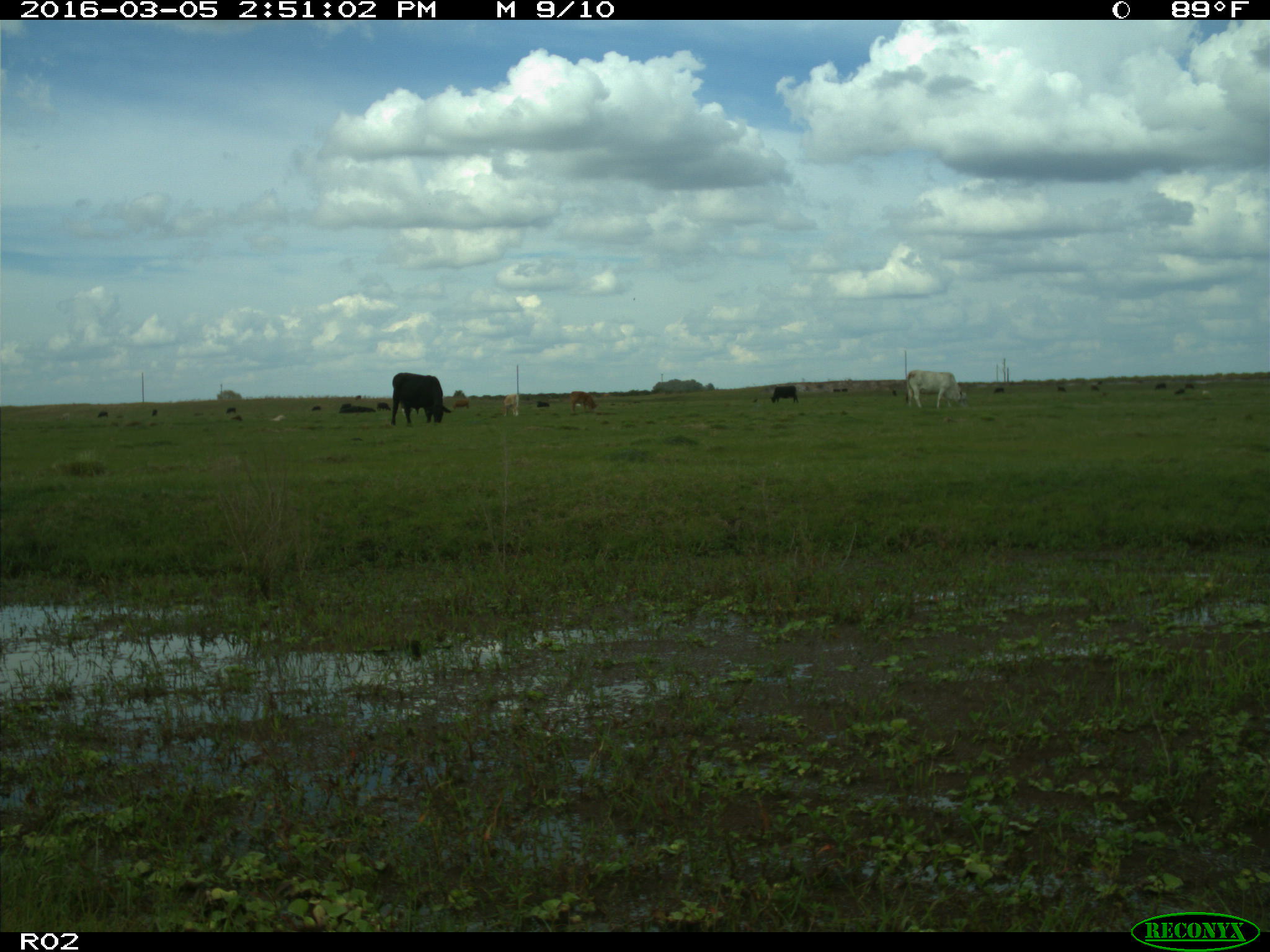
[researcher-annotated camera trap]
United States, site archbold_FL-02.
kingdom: Animalia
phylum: Chordata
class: Mammalia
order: Artiodactyla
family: Bovidae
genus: Bos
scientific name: Bos taurus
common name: domestic cow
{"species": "Bos taurus (domestic cow)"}